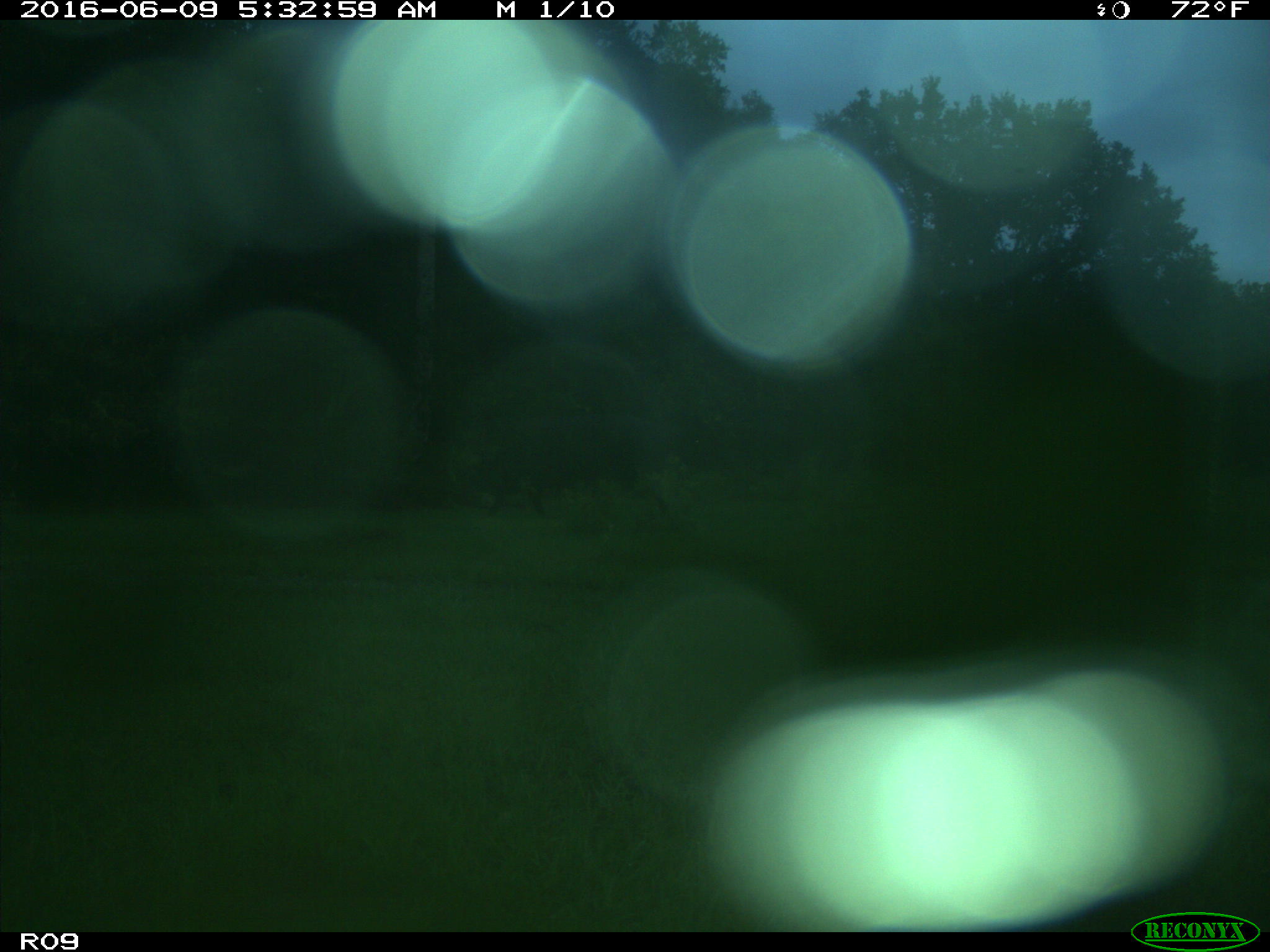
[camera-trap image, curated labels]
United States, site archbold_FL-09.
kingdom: Animalia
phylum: Chordata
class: Mammalia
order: Artiodactyla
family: Bovidae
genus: Bos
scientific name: Bos taurus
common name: domestic cow